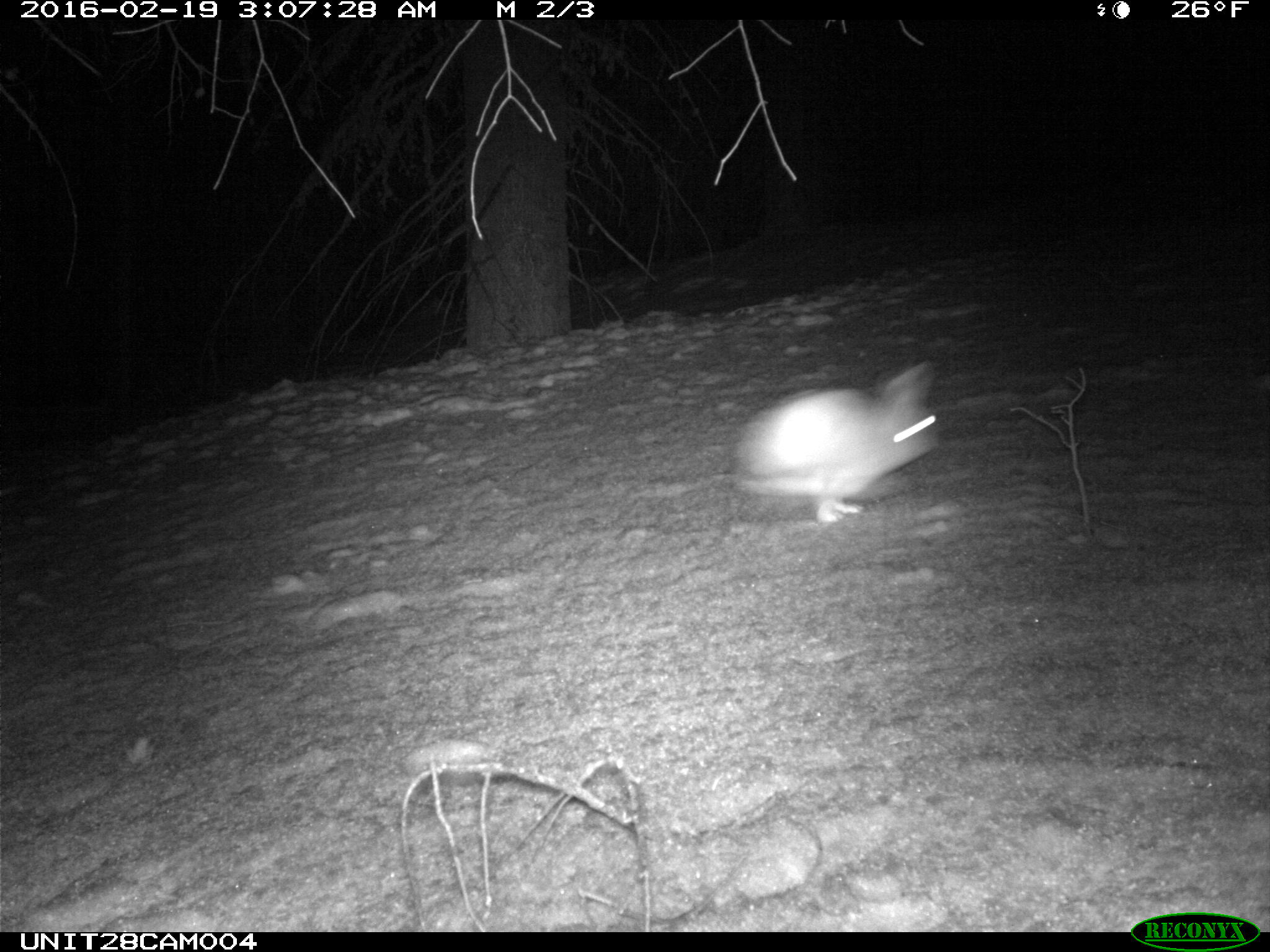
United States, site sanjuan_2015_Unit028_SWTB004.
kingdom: Animalia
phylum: Chordata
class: Mammalia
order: Lagomorpha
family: Leporidae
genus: Lepus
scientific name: Lepus americanus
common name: snowshoe hare